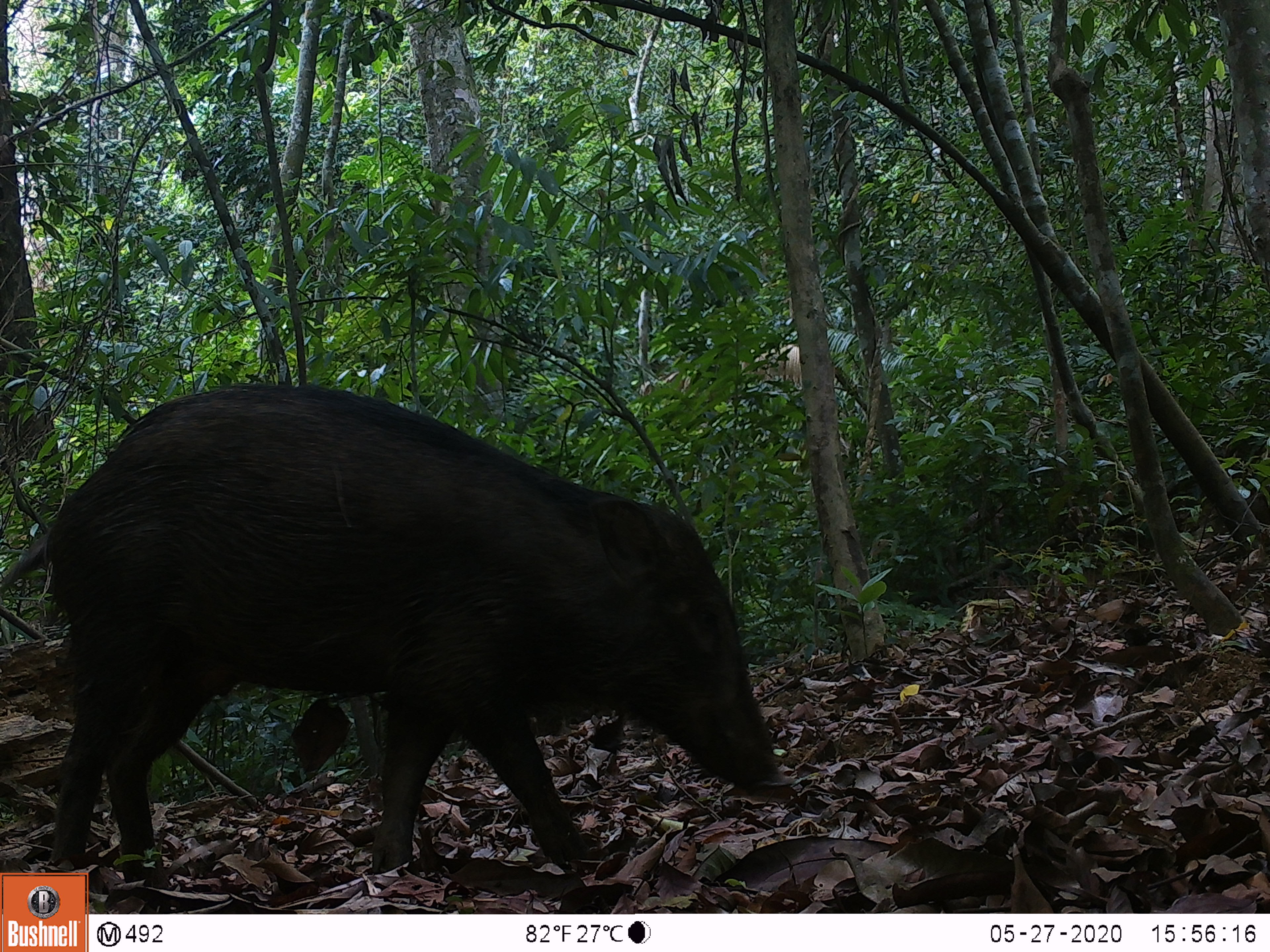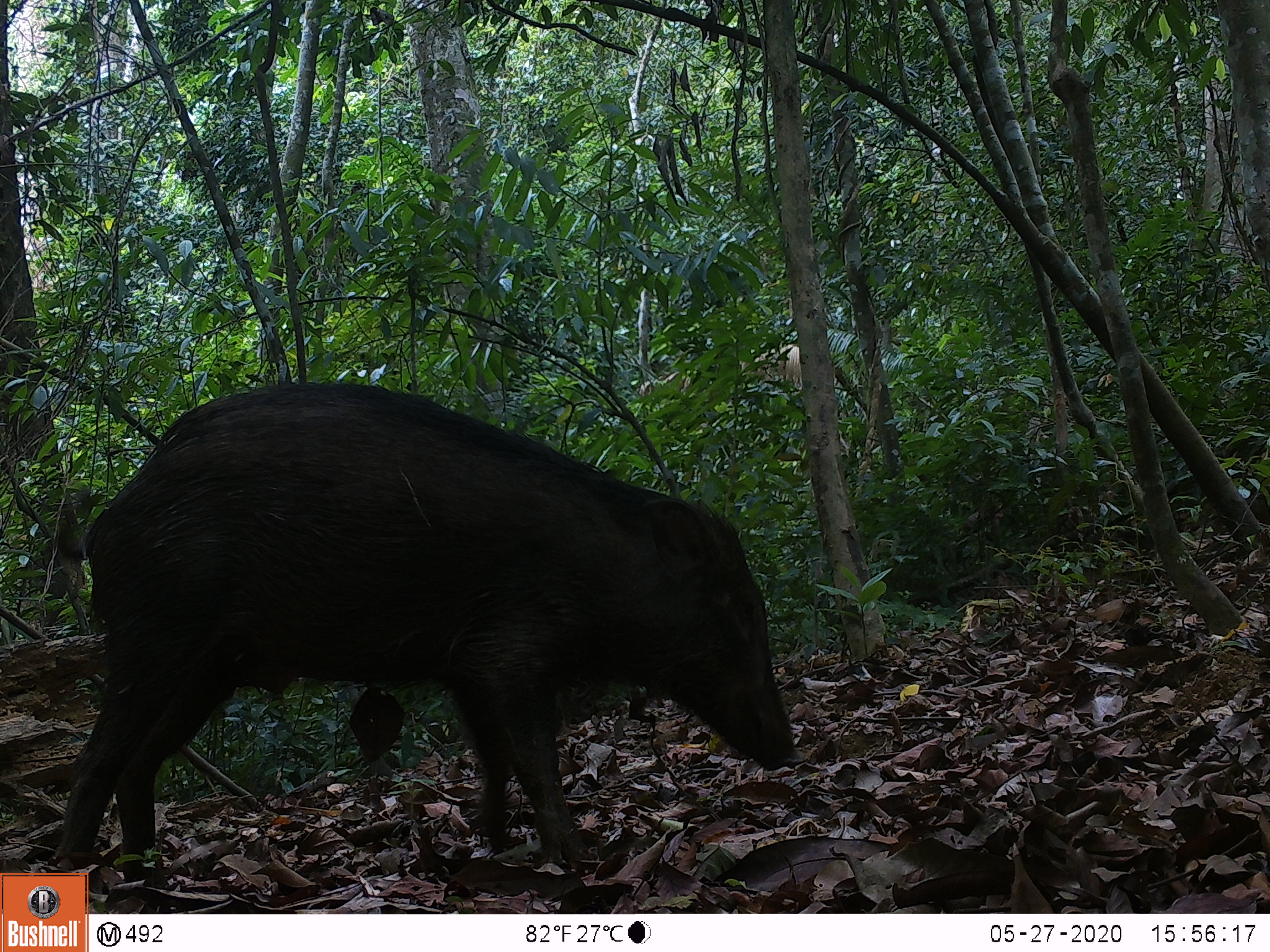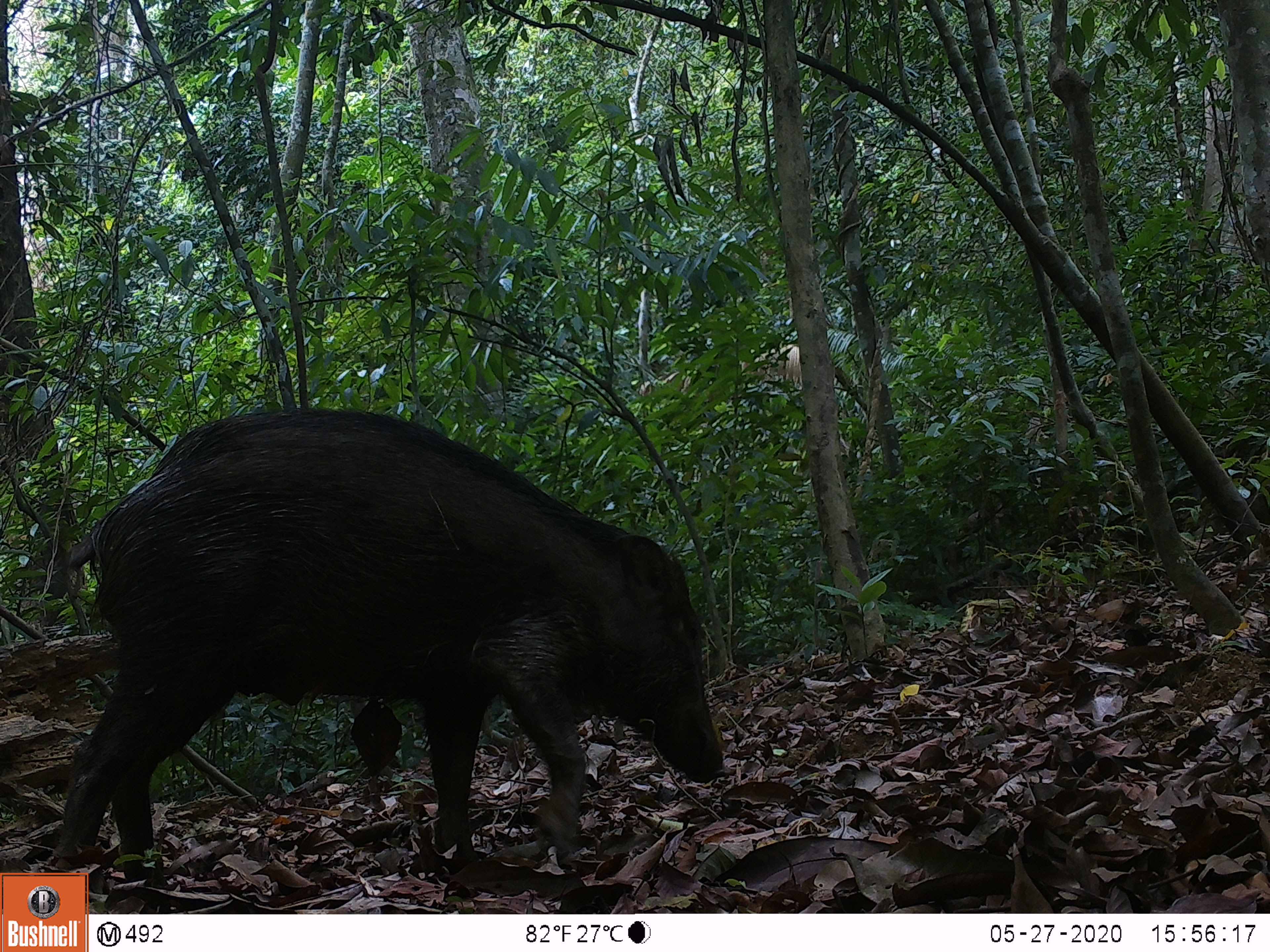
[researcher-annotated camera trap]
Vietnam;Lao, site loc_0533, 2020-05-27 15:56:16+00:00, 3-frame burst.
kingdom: Animalia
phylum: Chordata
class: Mammalia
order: Artiodactyla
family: Suidae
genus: Sus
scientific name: Sus scrofa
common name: eurasian wild pig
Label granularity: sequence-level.